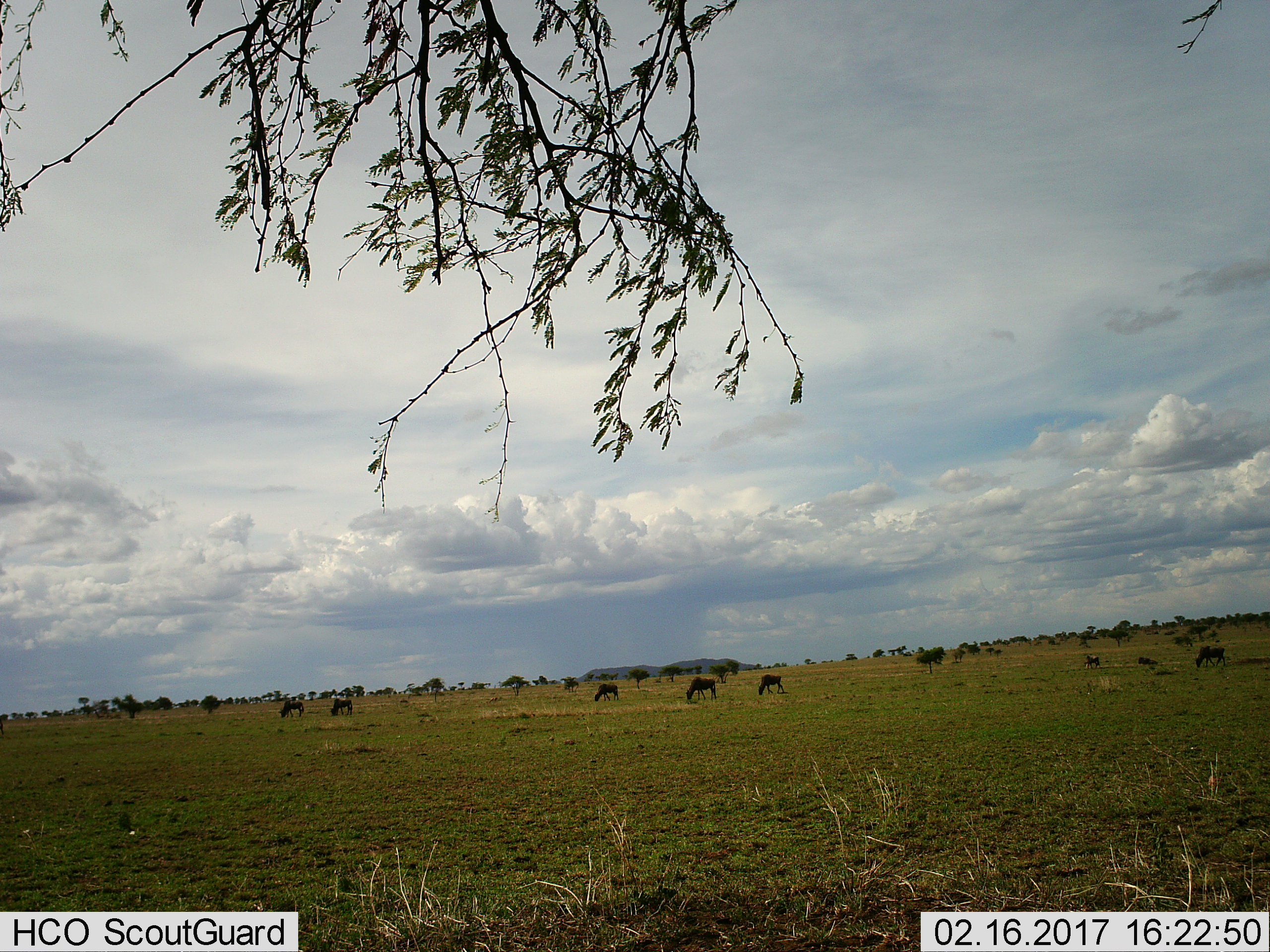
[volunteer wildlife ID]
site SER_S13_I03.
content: unidentified animal